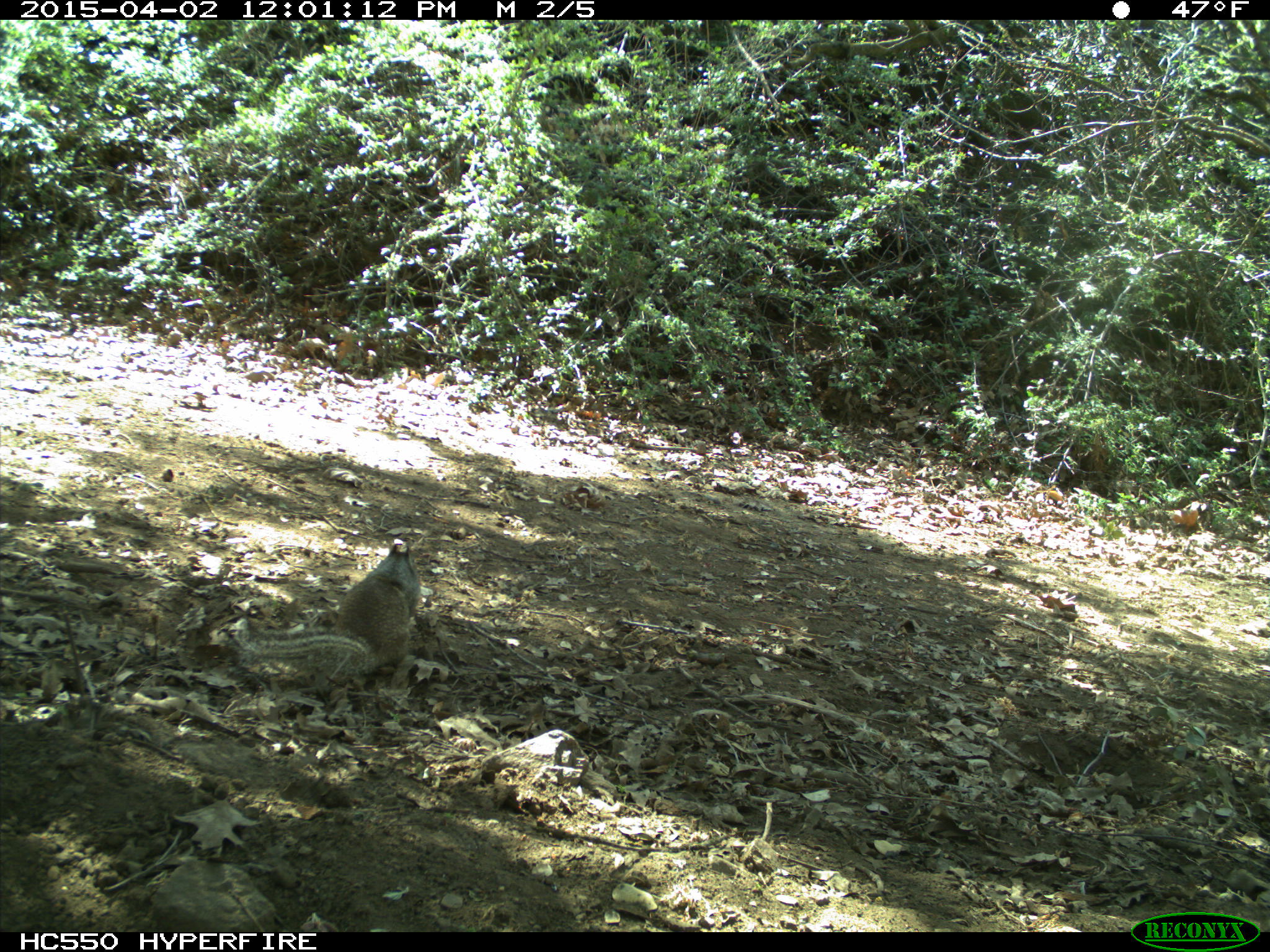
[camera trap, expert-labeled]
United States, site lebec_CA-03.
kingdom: Animalia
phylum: Chordata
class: Mammalia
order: Rodentia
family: Sciuridae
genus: Otospermophilus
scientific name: Otospermophilus beecheyi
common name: california ground squirrel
Otospermophilus beecheyi (california ground squirrel).